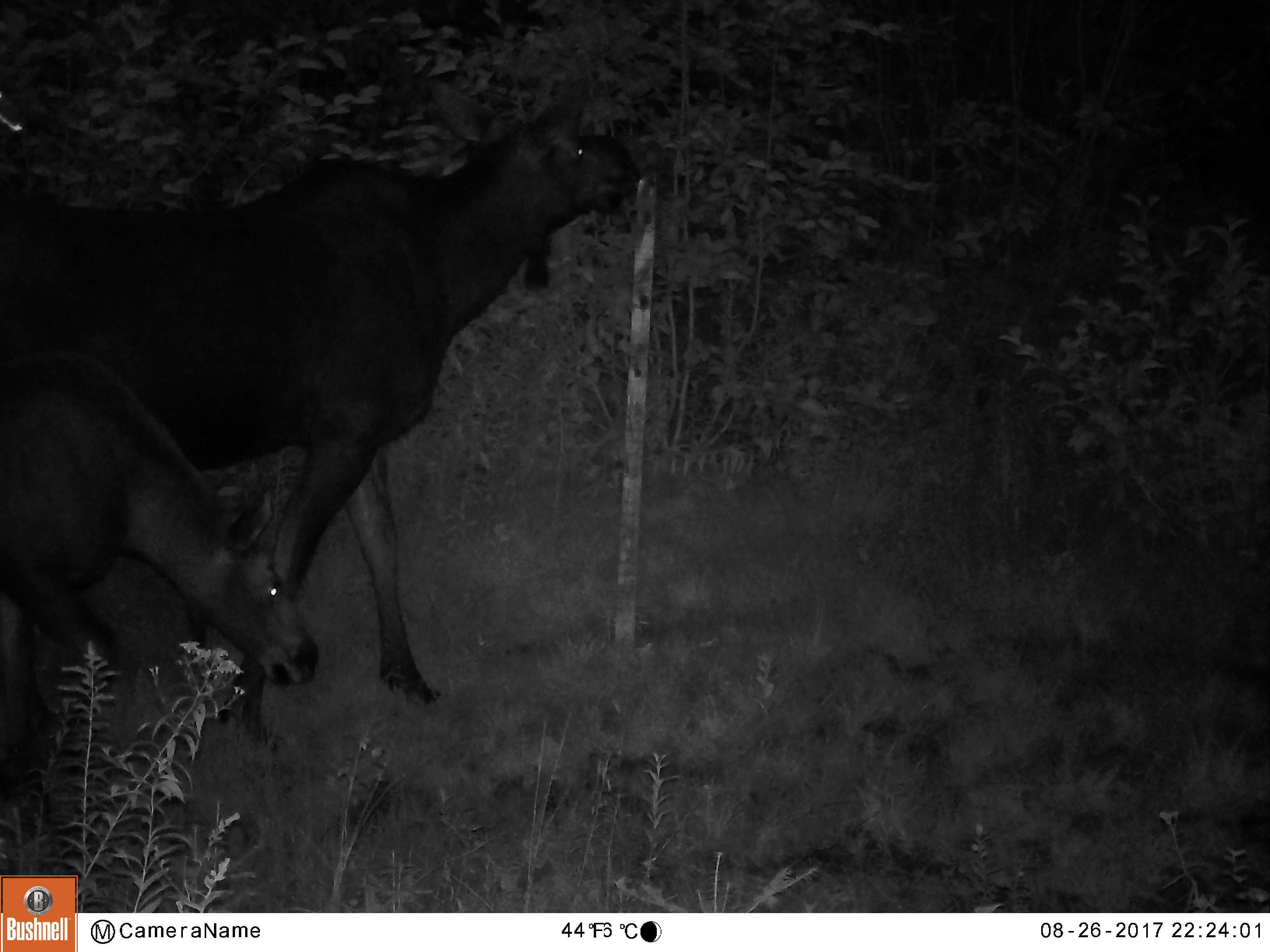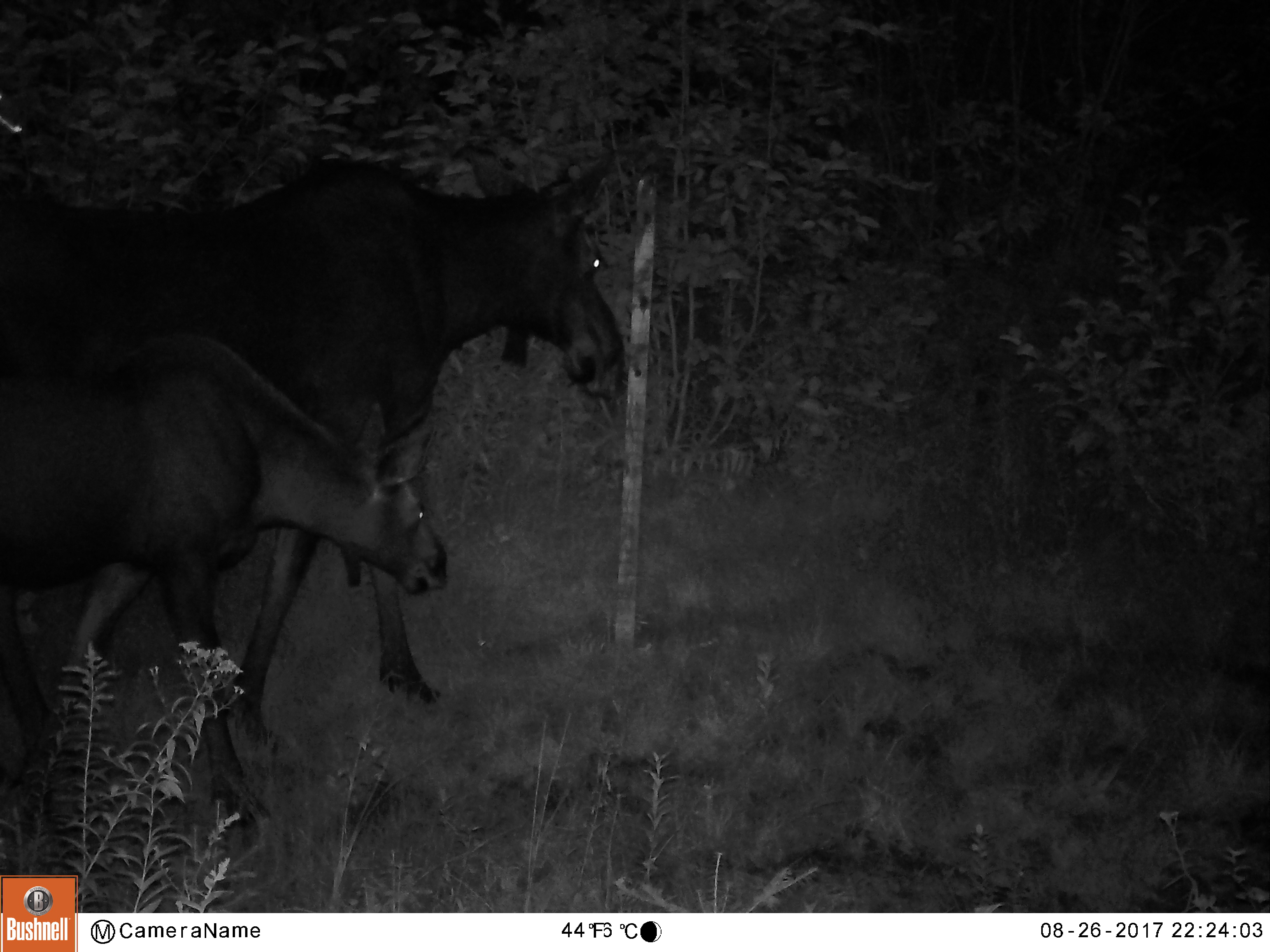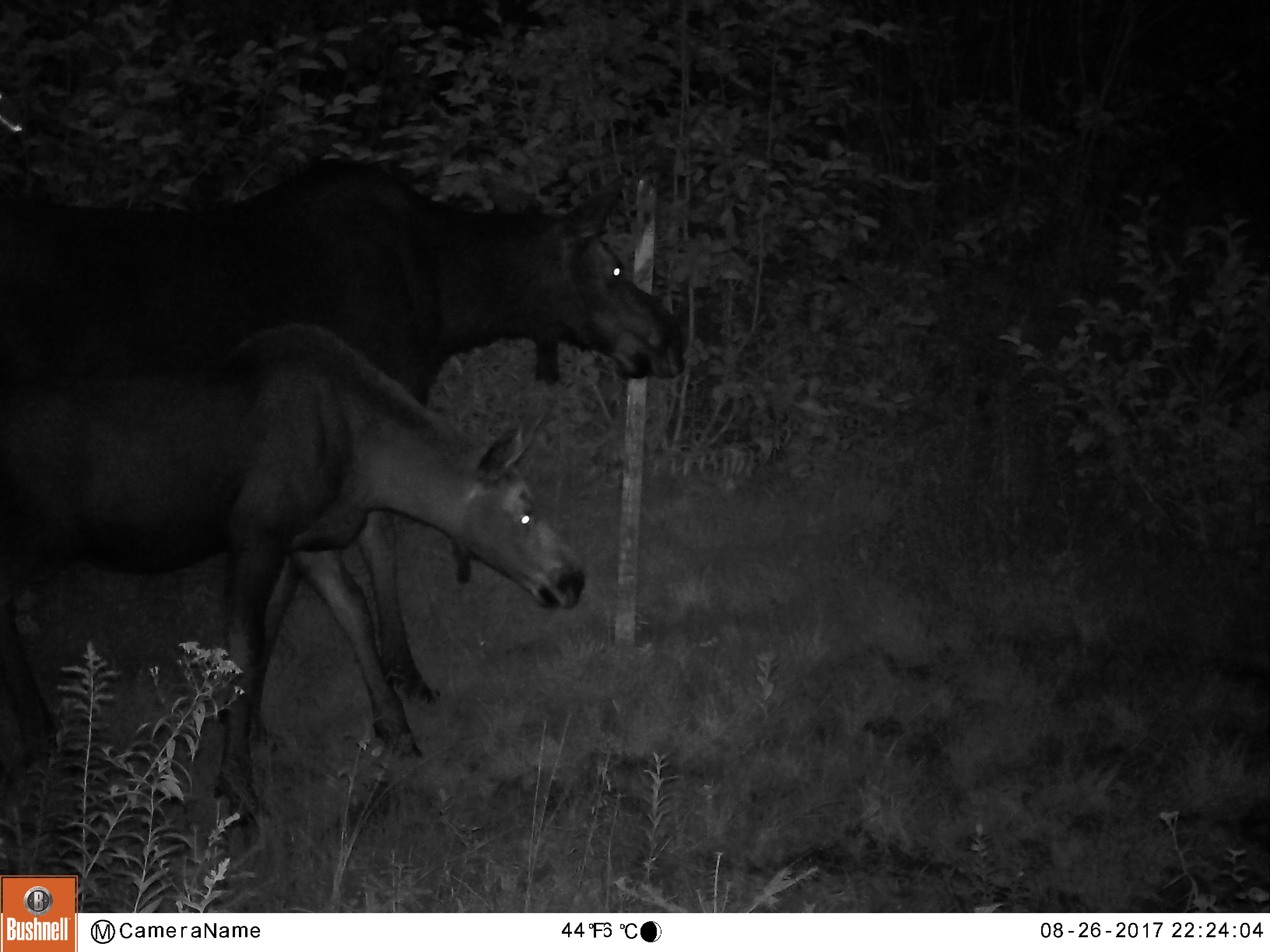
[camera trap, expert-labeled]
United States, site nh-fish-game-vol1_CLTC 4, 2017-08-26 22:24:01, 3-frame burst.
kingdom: Animalia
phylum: Chordata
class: Mammalia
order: Artiodactyla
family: Cervidae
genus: Alces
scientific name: Alces alces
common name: moose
Moose (Alces alces).